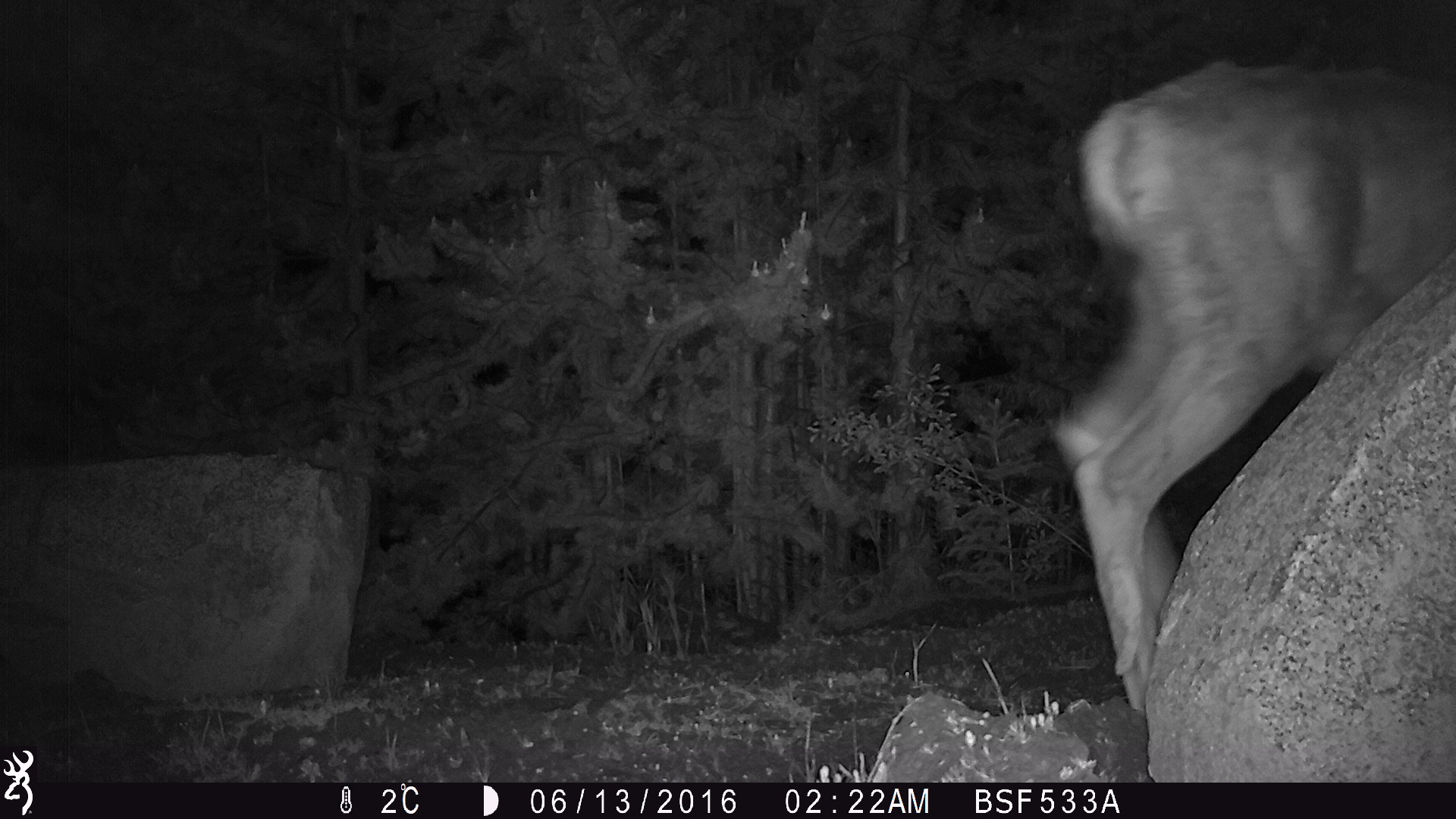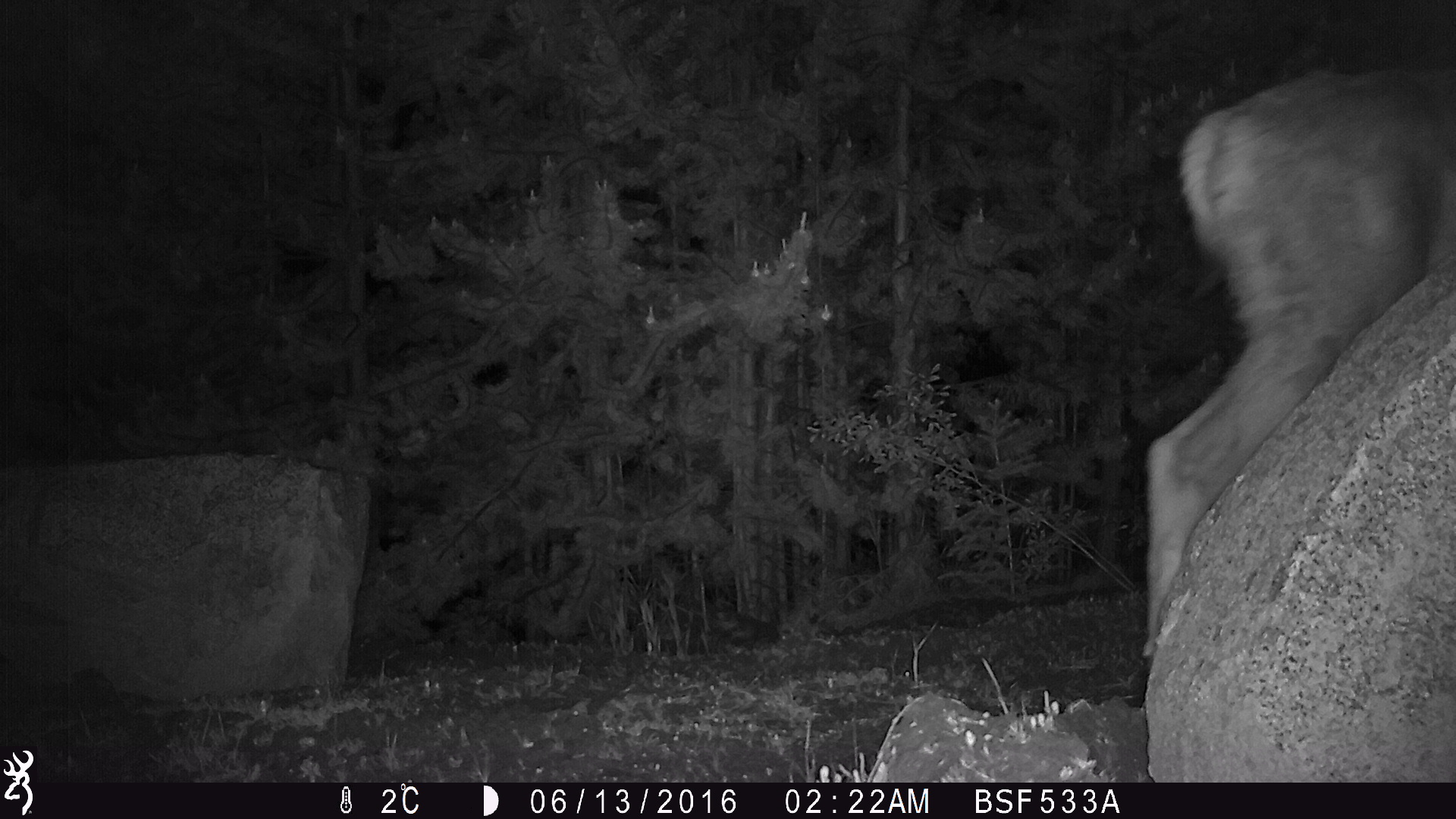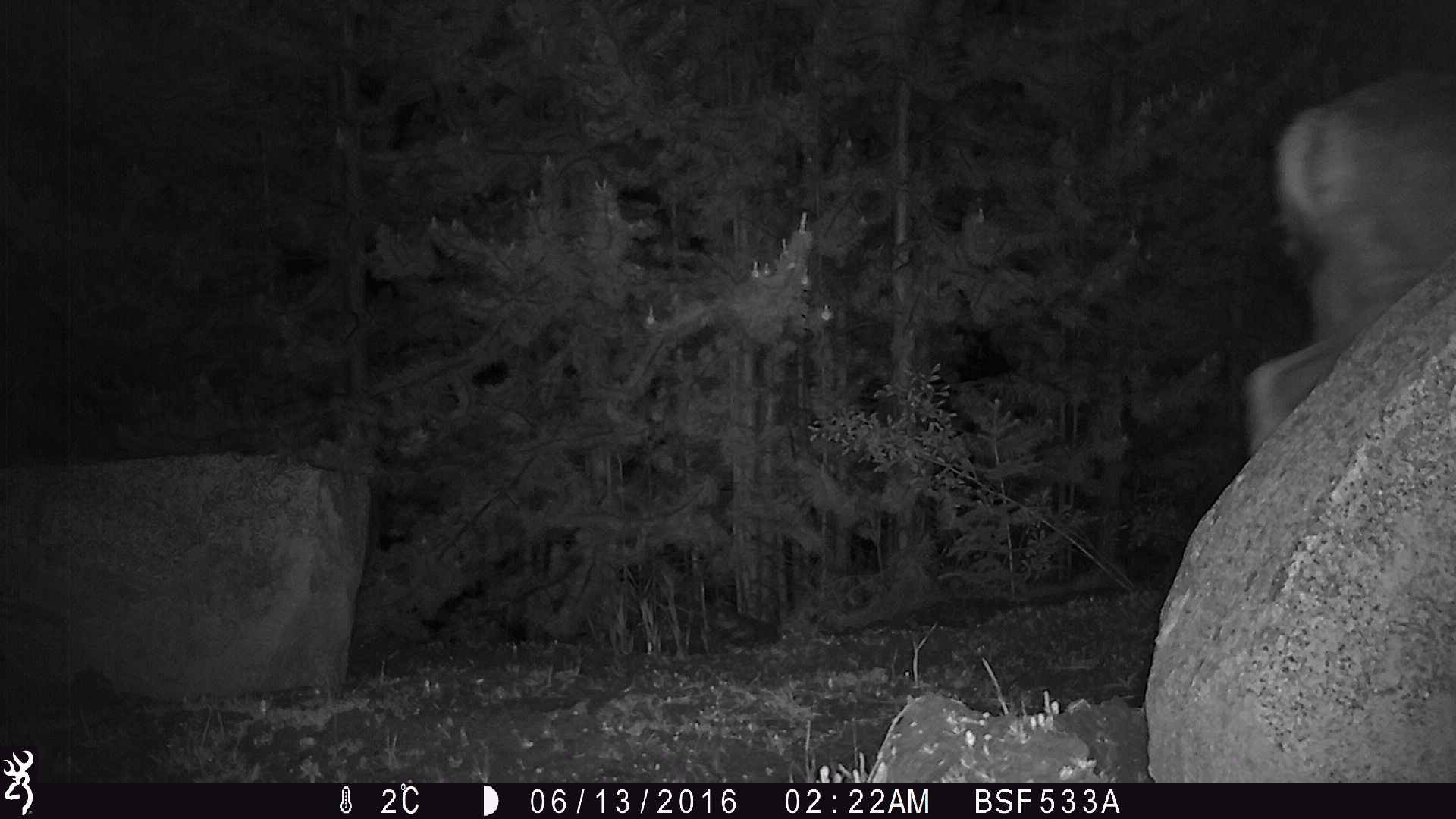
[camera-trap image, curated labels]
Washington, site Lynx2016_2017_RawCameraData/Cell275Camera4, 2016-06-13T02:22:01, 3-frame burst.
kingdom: Animalia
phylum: Chordata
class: Mammalia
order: Artiodactyla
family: Cervidae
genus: Odocoileus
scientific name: Odocoileus hemionus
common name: mule deer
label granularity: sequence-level